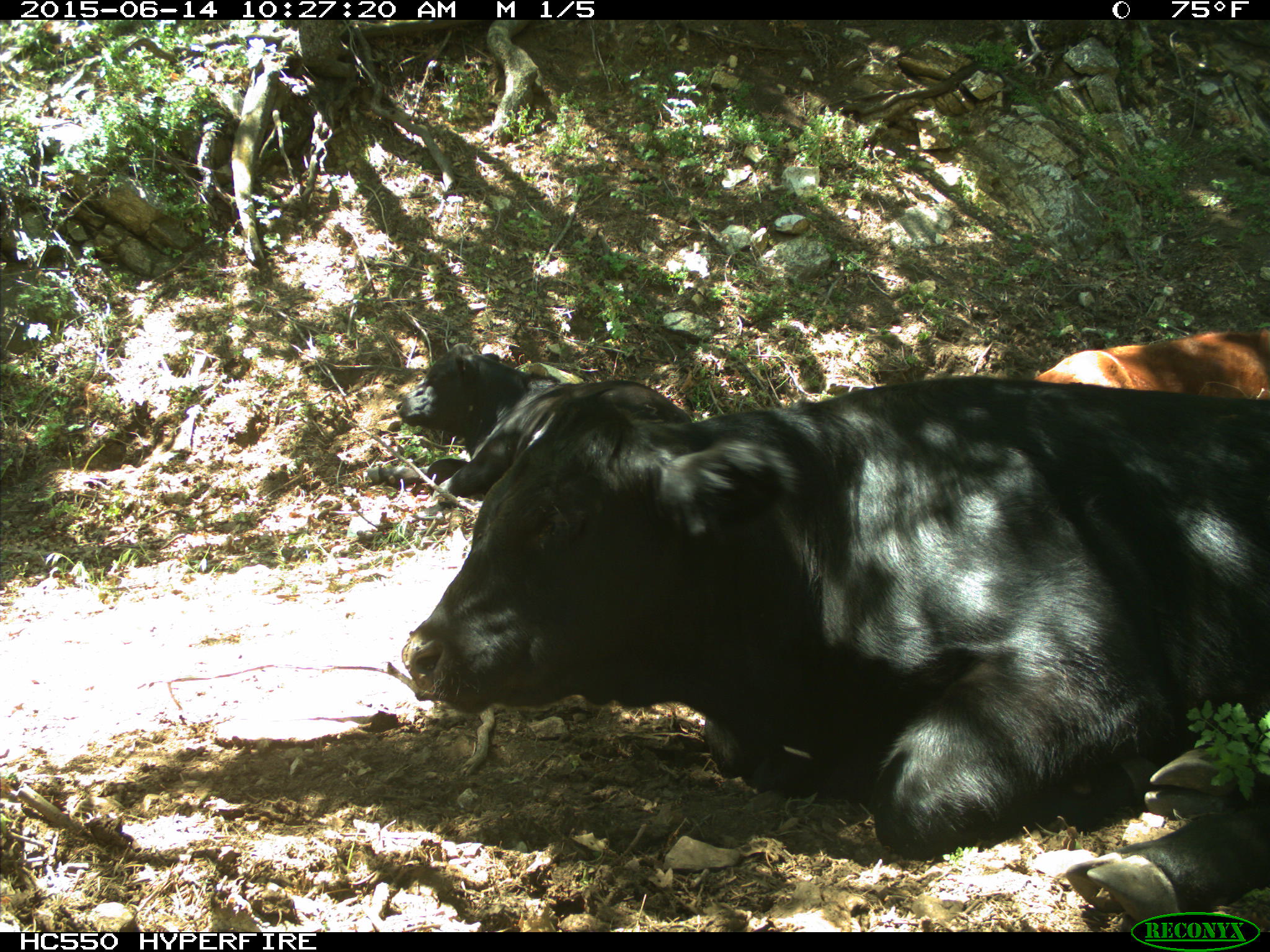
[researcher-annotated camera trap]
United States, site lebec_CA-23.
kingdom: Animalia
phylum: Chordata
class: Mammalia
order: Artiodactyla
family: Bovidae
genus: Bos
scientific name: Bos taurus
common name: domestic cow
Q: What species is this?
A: Bos taurus (domestic cow).